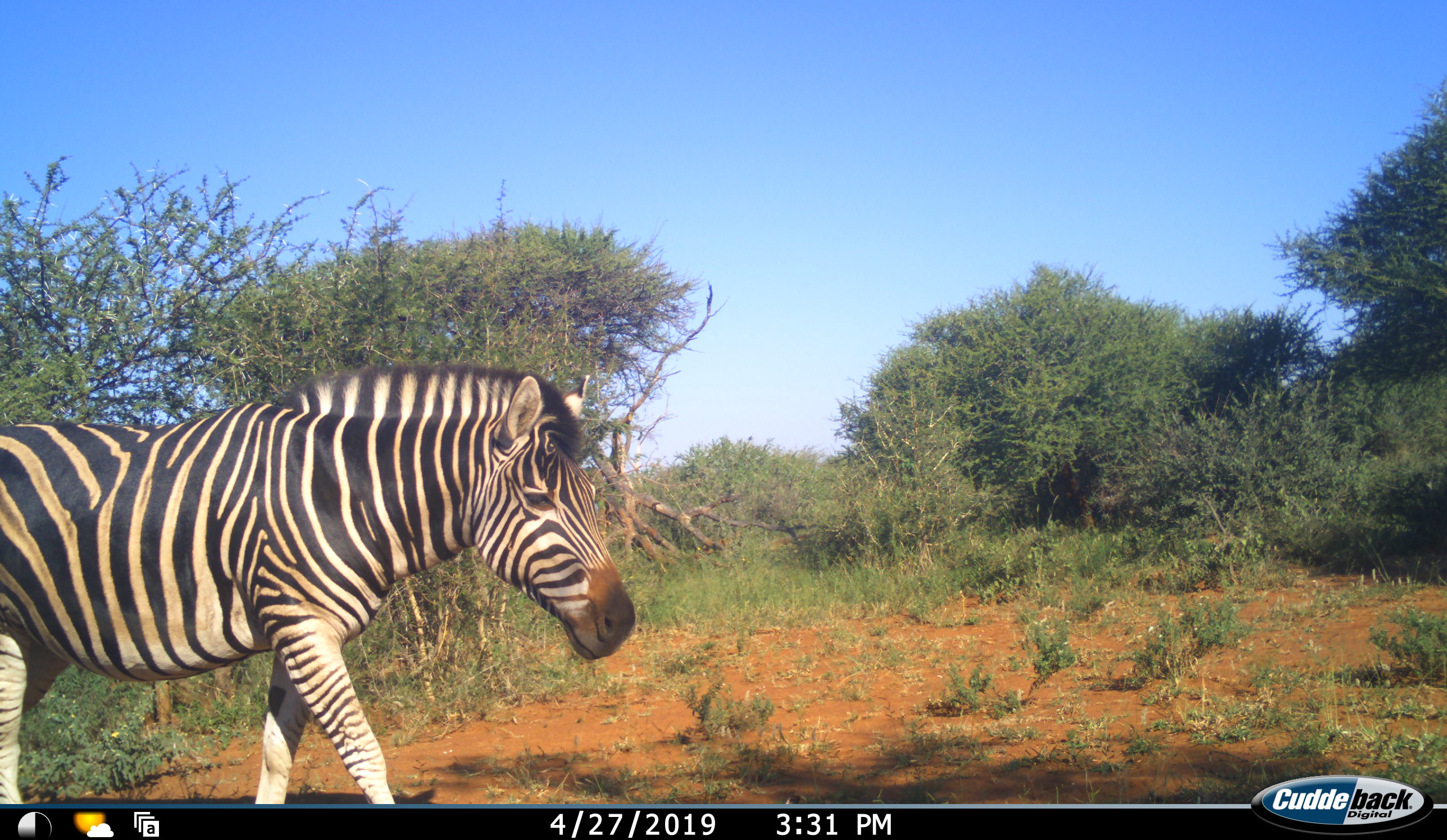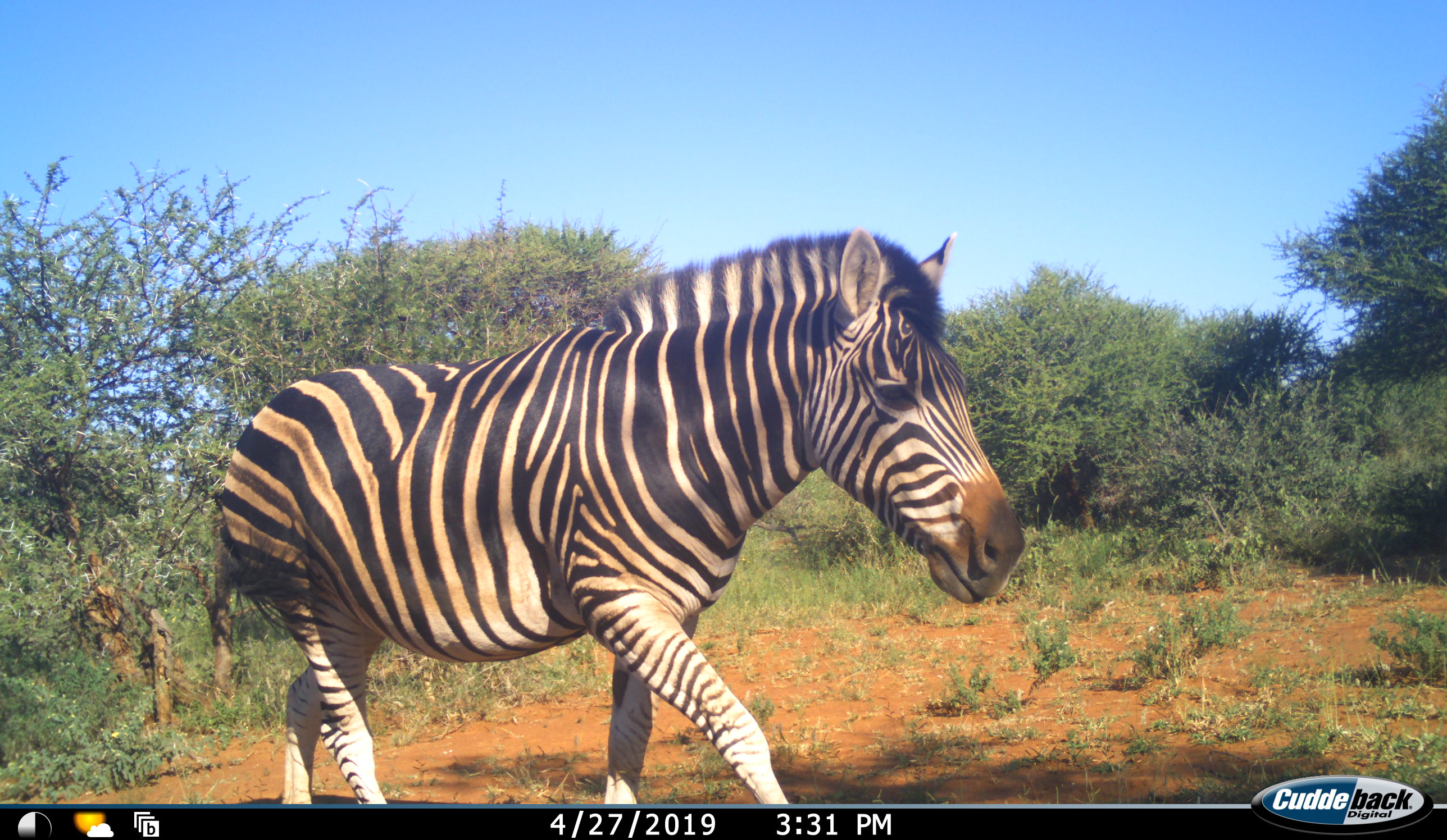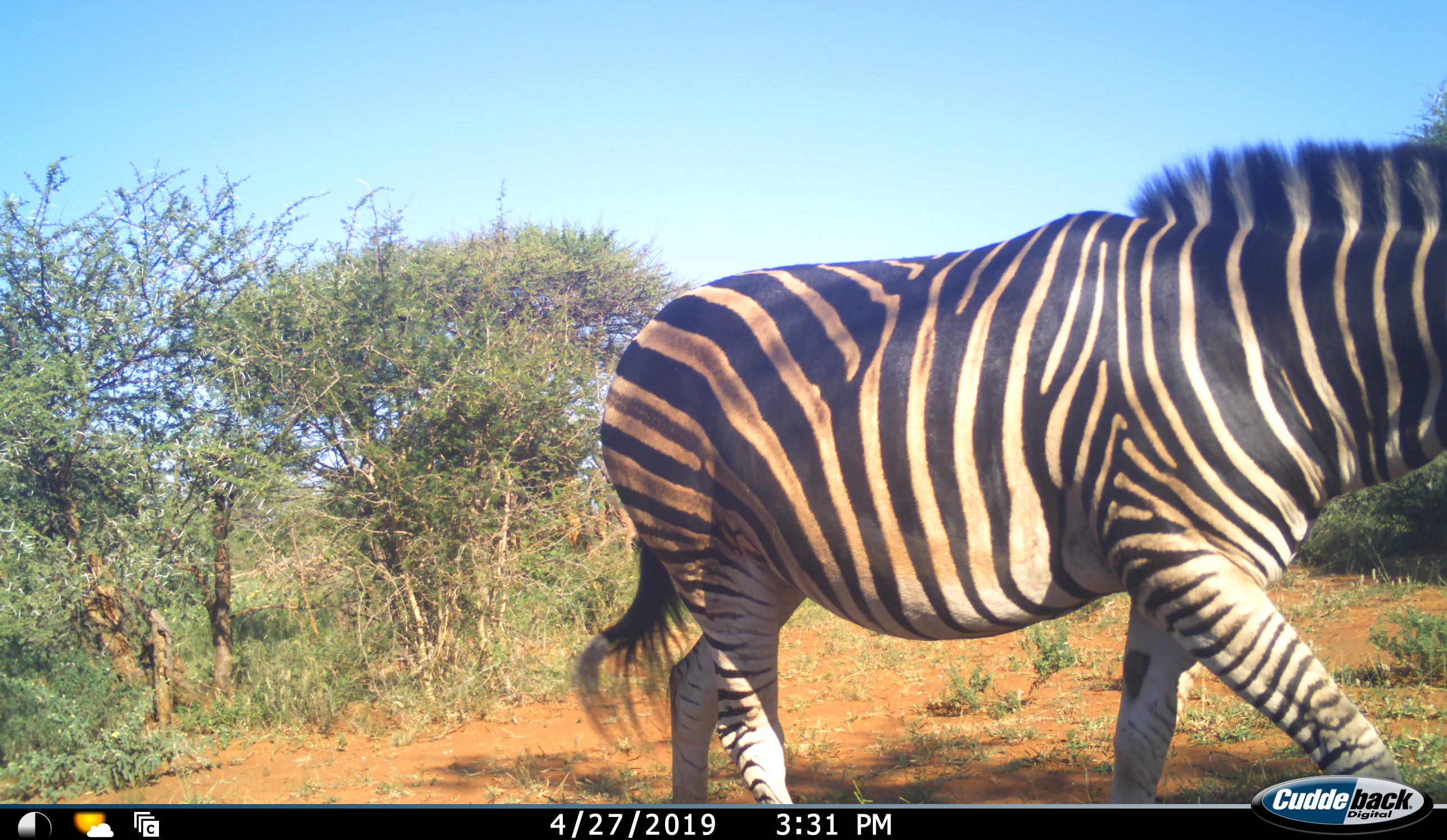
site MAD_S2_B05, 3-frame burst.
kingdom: Animalia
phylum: Chordata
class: Mammalia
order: Perissodactyla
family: Equidae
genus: Equus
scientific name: Equus quagga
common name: plains zebra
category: zebraplains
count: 1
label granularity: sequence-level